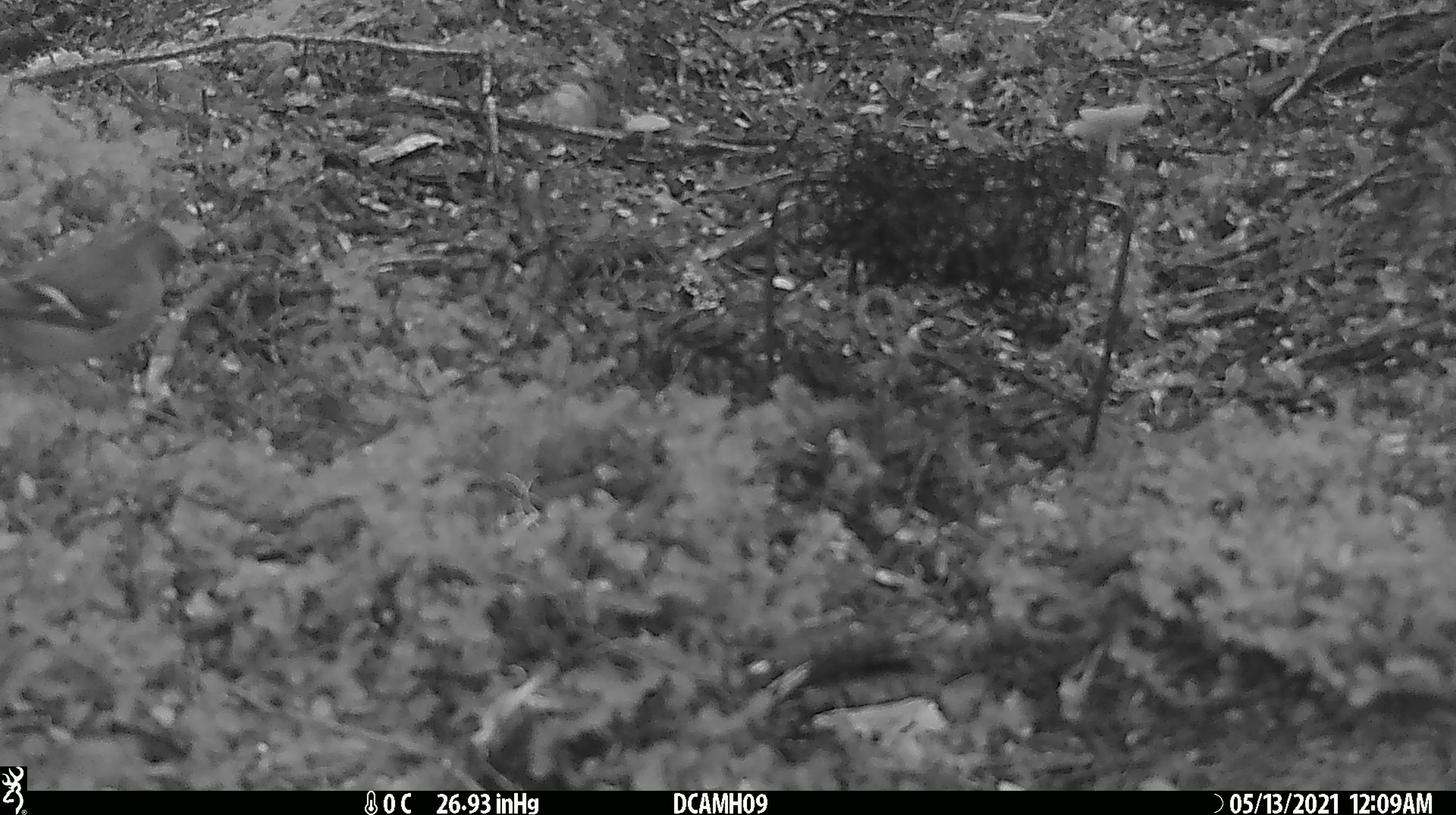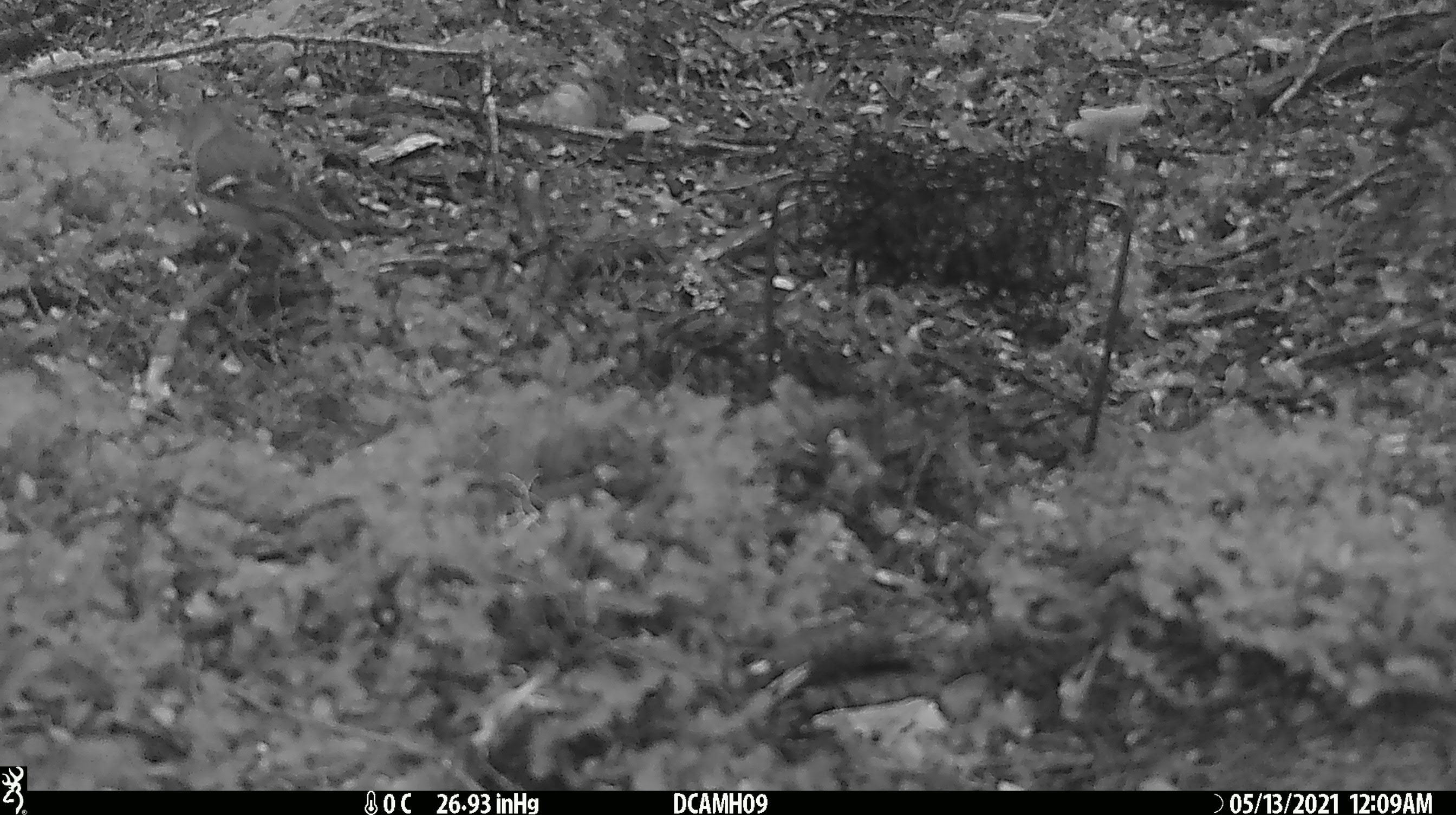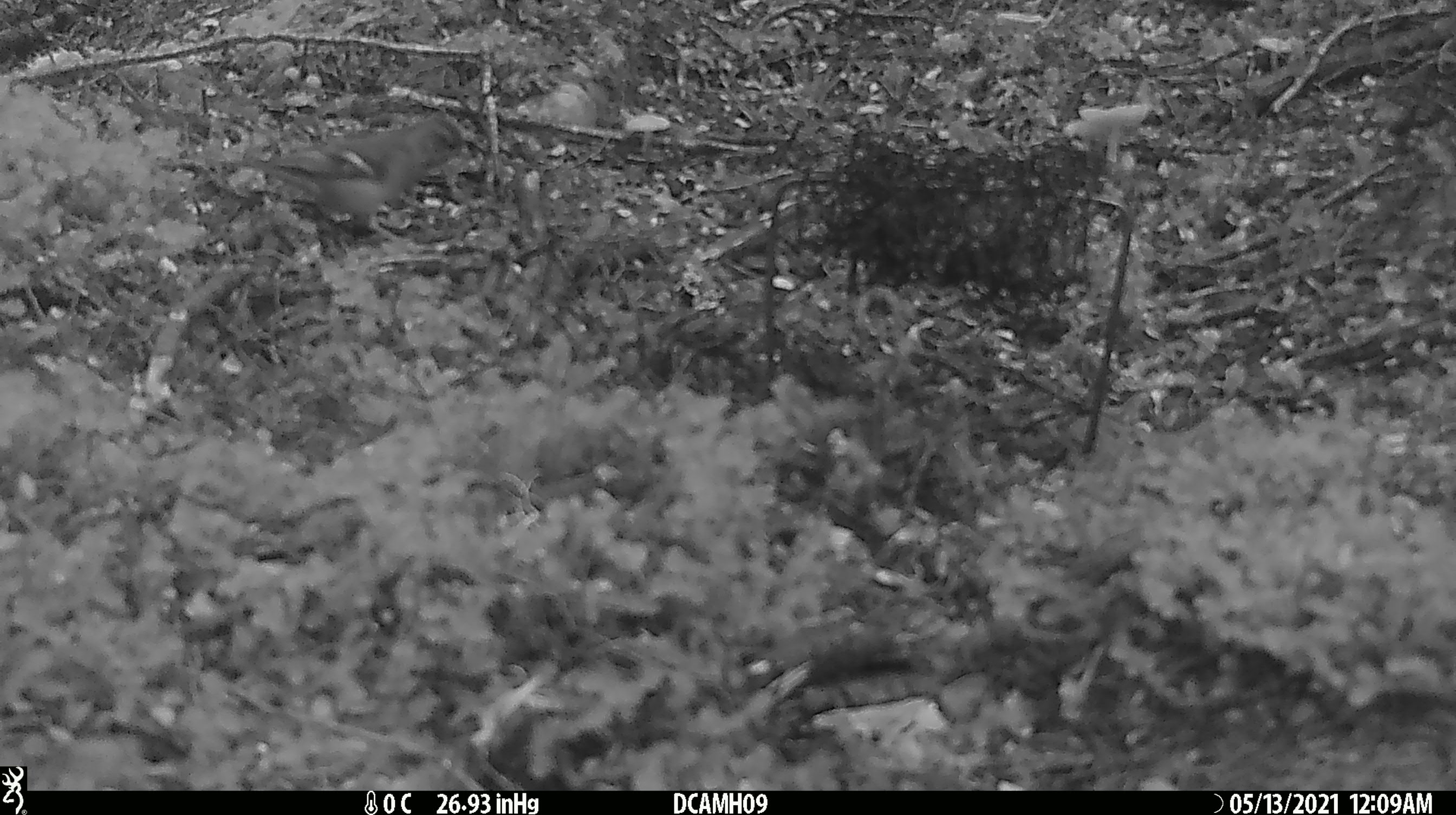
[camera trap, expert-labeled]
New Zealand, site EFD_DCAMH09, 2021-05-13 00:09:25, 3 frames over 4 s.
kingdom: Animalia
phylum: Chordata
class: Aves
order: Passeriformes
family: Fringillidae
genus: Fringilla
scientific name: Fringilla coelebs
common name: common chaffinch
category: chaffinch